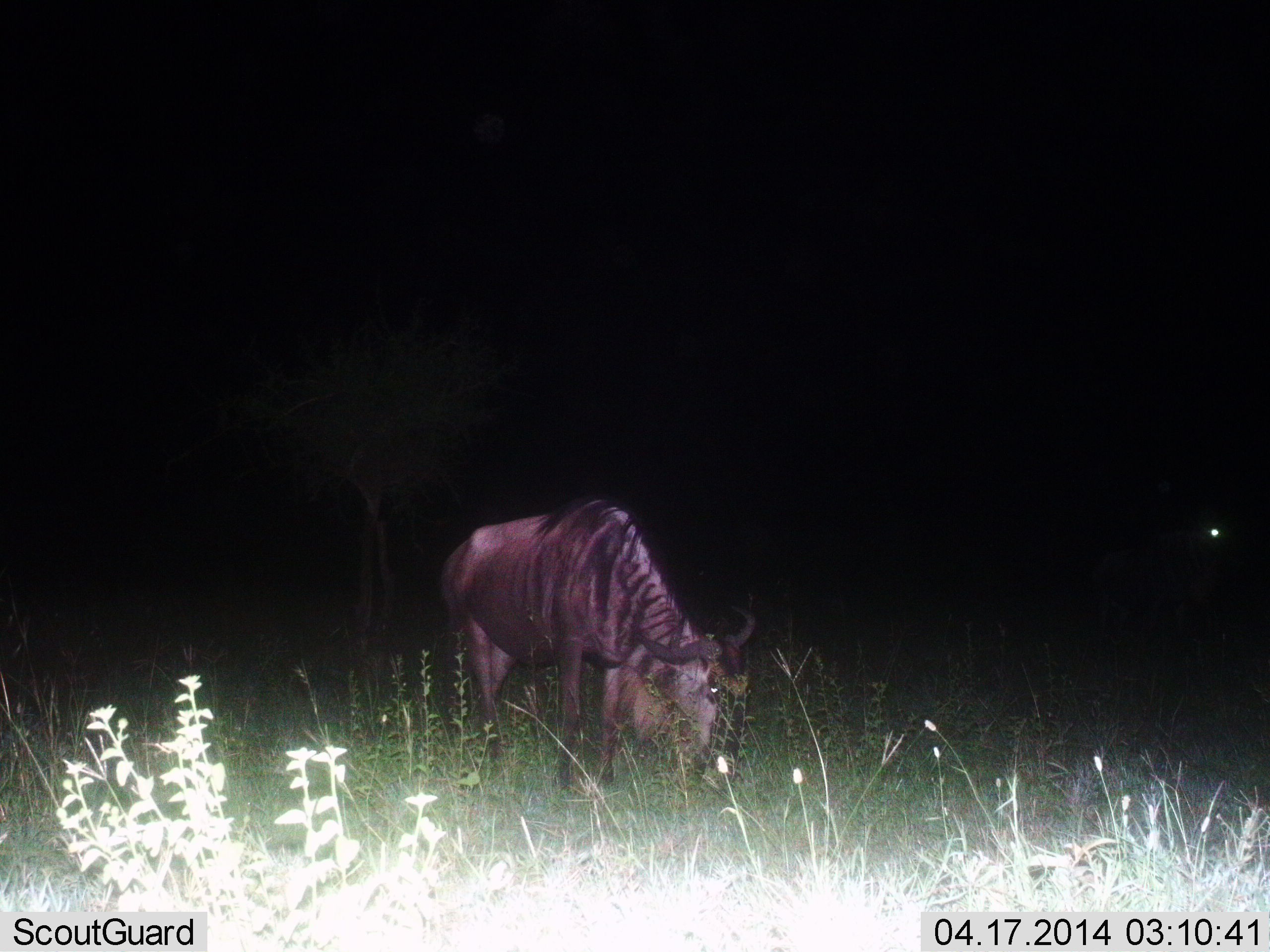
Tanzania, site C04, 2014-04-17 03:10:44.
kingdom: Animalia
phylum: Chordata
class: Mammalia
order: Artiodactyla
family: Bovidae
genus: Connochaetes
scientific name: Connochaetes taurinus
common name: blue wildebeest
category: wildebeest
Wildebeest (blue wildebeest) (Connochaetes taurinus), count 1. Behavior (volunteer vote fractions): standing 43%, resting 2%, moving 0%, interacting 0%. Young present (vote fraction): 0%. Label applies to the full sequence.